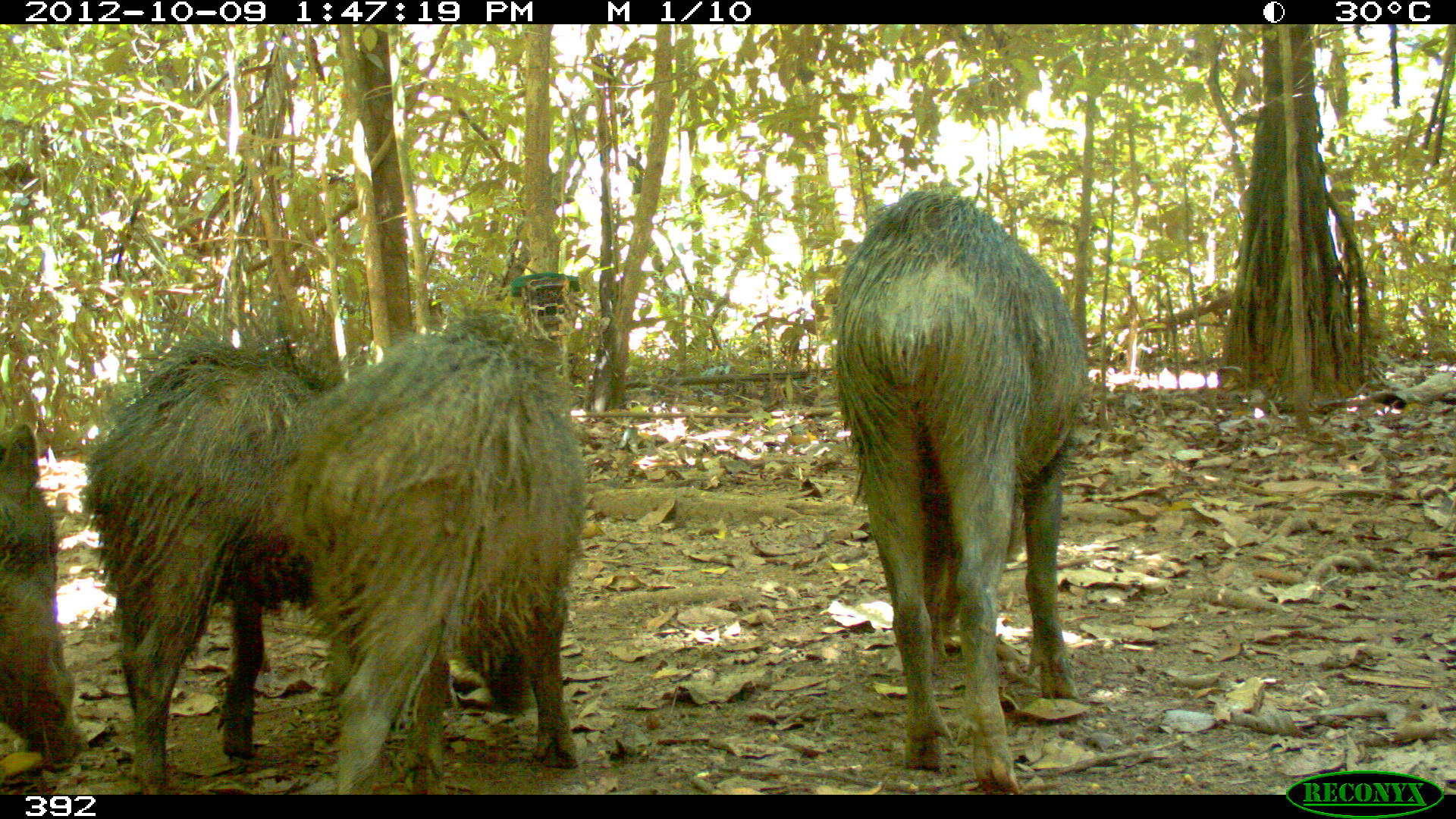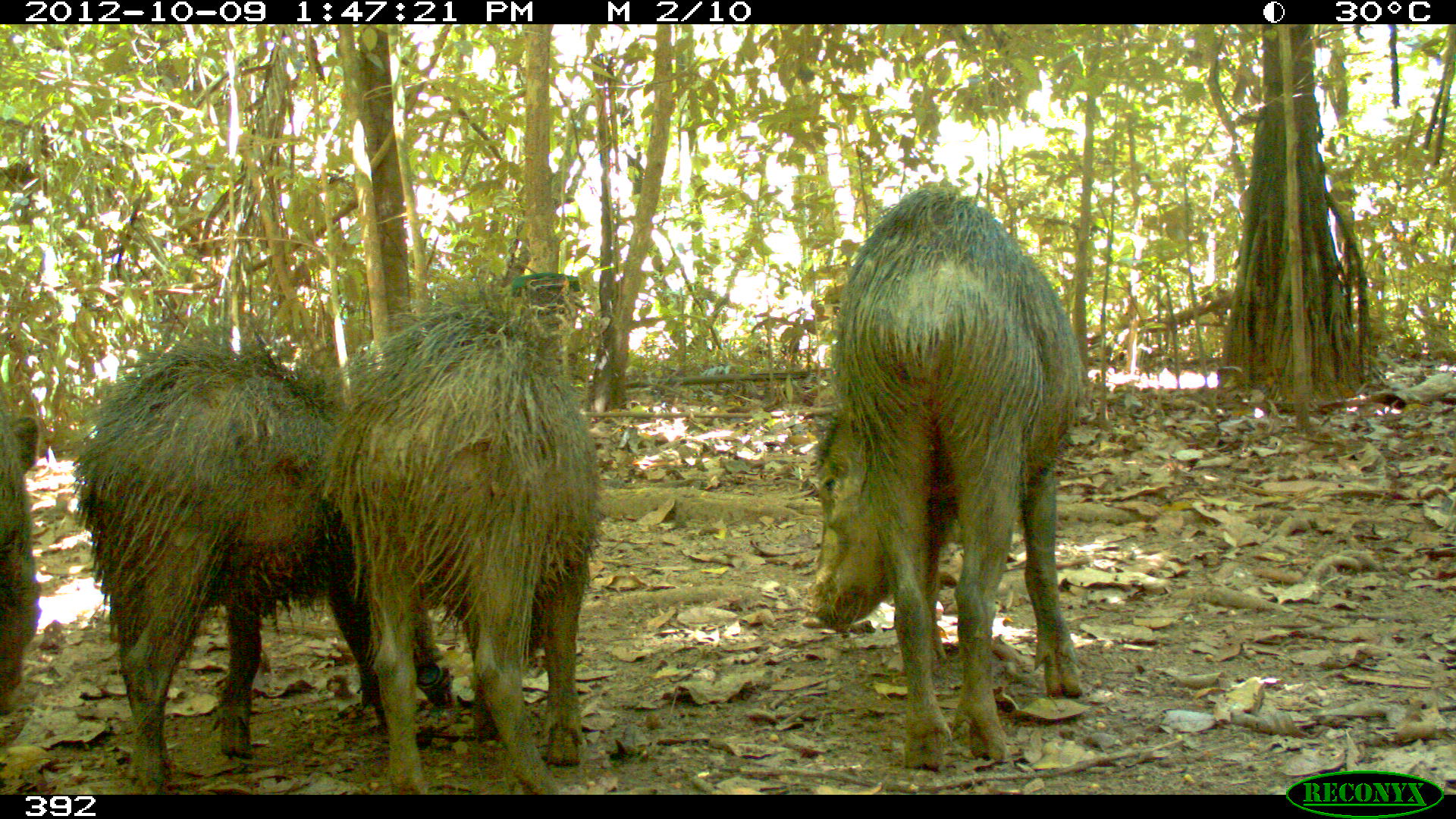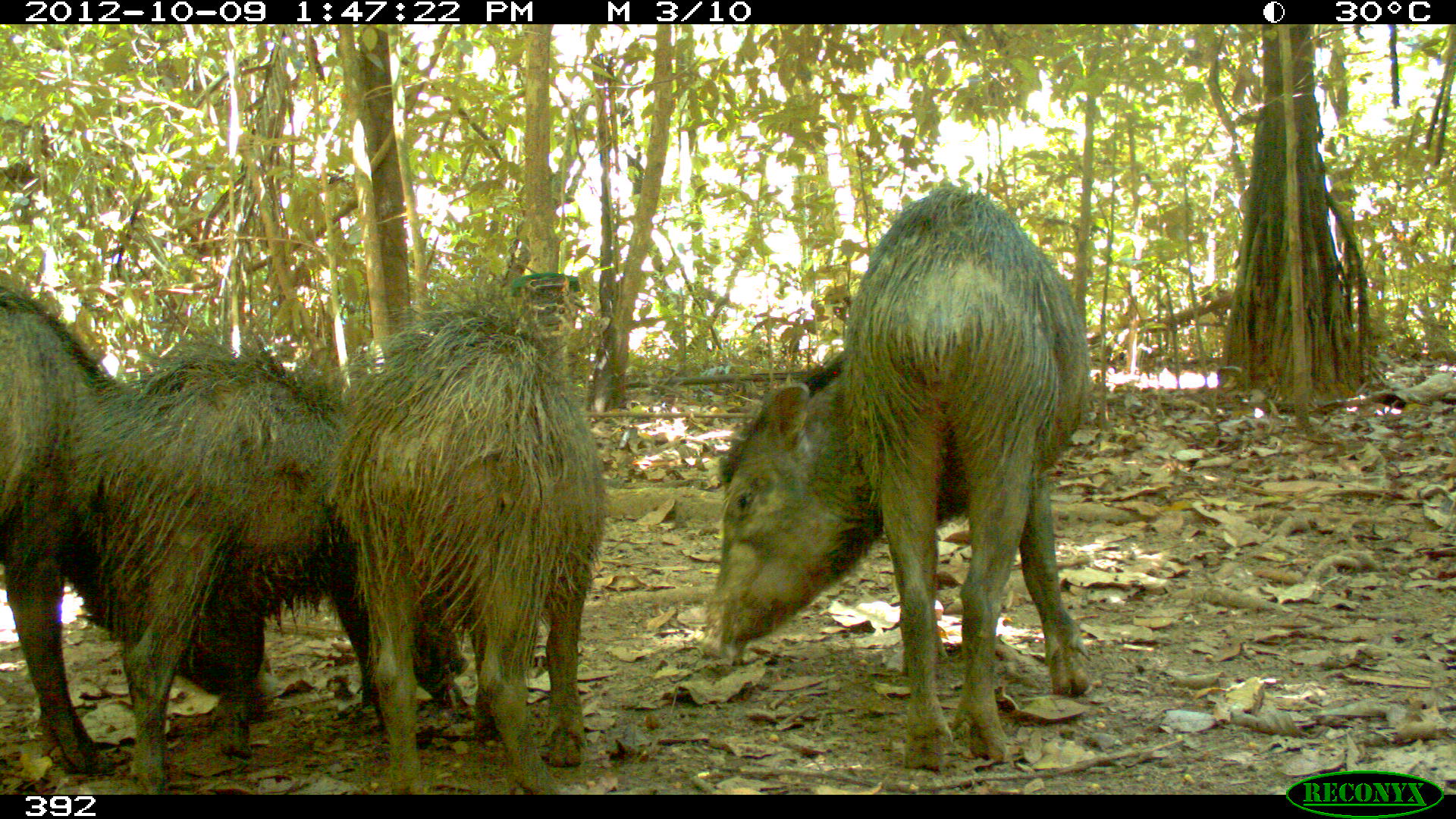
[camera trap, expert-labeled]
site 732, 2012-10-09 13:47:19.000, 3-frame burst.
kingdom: Animalia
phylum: Chordata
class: Mammalia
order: Artiodactyla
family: Tayassuidae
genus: Tayassu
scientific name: Tayassu pecari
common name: white-lipped peccary